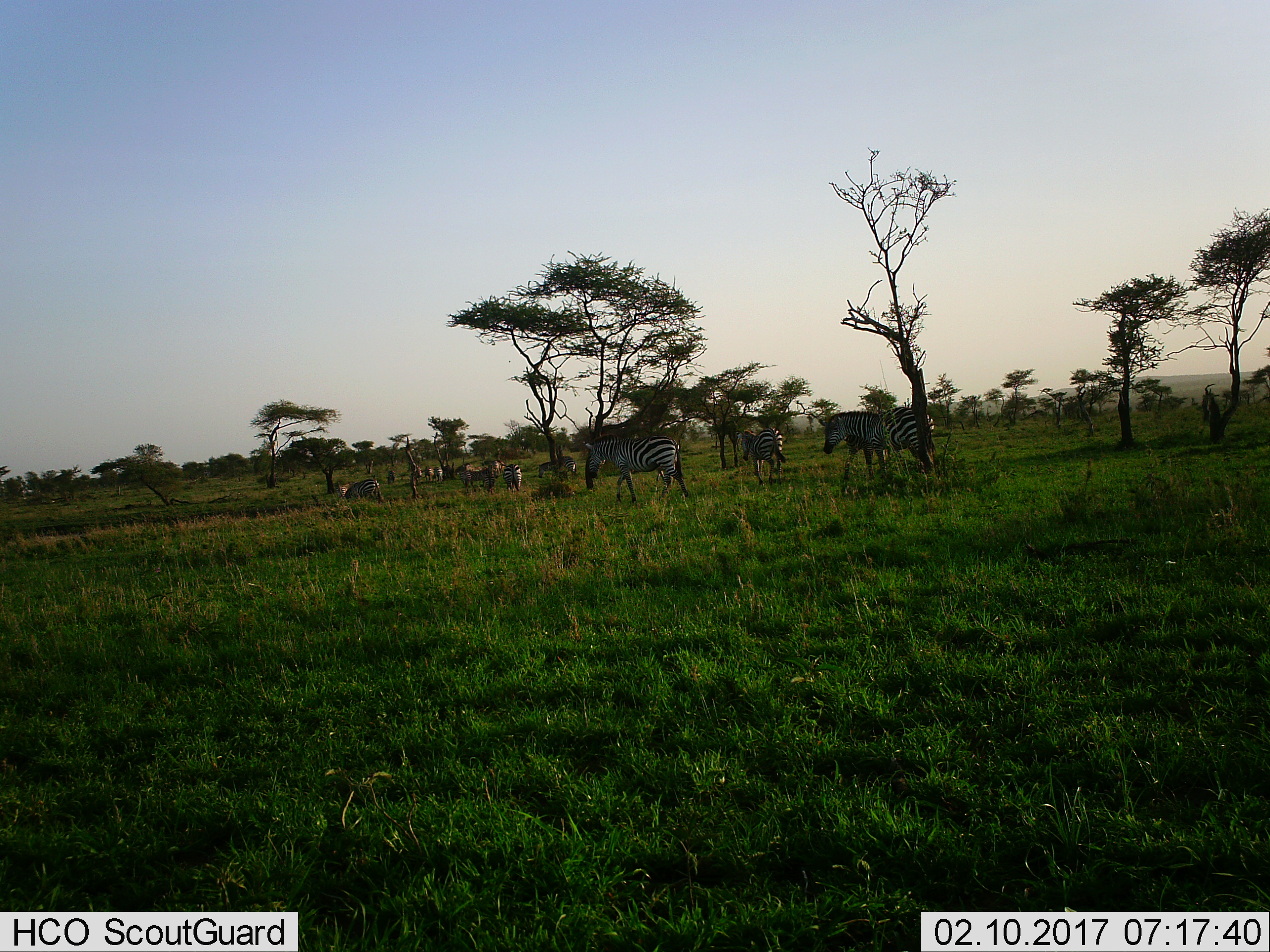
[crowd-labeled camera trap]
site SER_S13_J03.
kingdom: Animalia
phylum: Chordata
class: Mammalia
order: Perissodactyla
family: Equidae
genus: Equus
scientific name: Equus quagga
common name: plains zebra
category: zebraplains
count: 10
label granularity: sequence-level